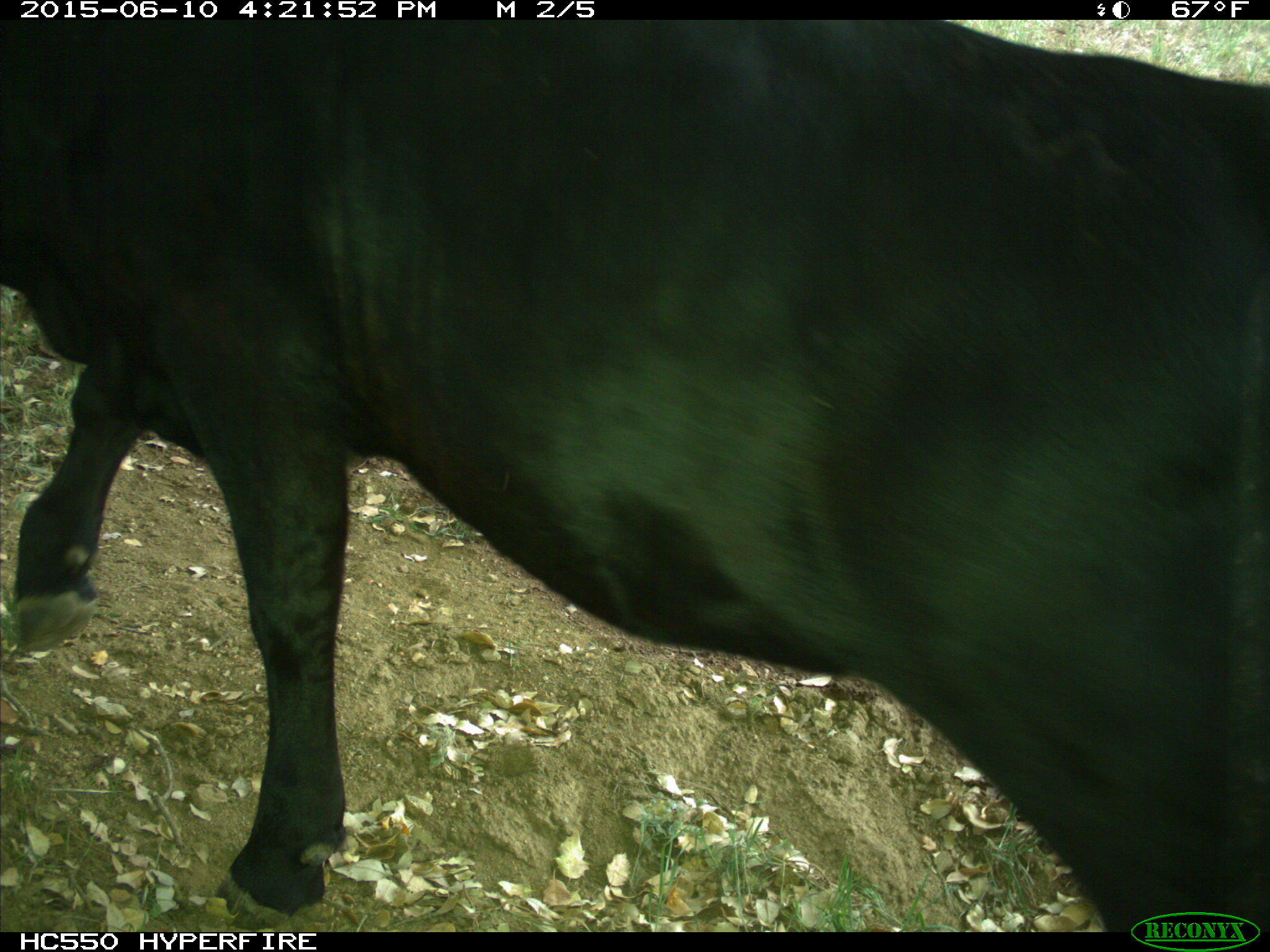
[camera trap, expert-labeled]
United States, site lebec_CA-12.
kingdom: Animalia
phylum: Chordata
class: Mammalia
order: Artiodactyla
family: Bovidae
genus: Bos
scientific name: Bos taurus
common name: domestic cow